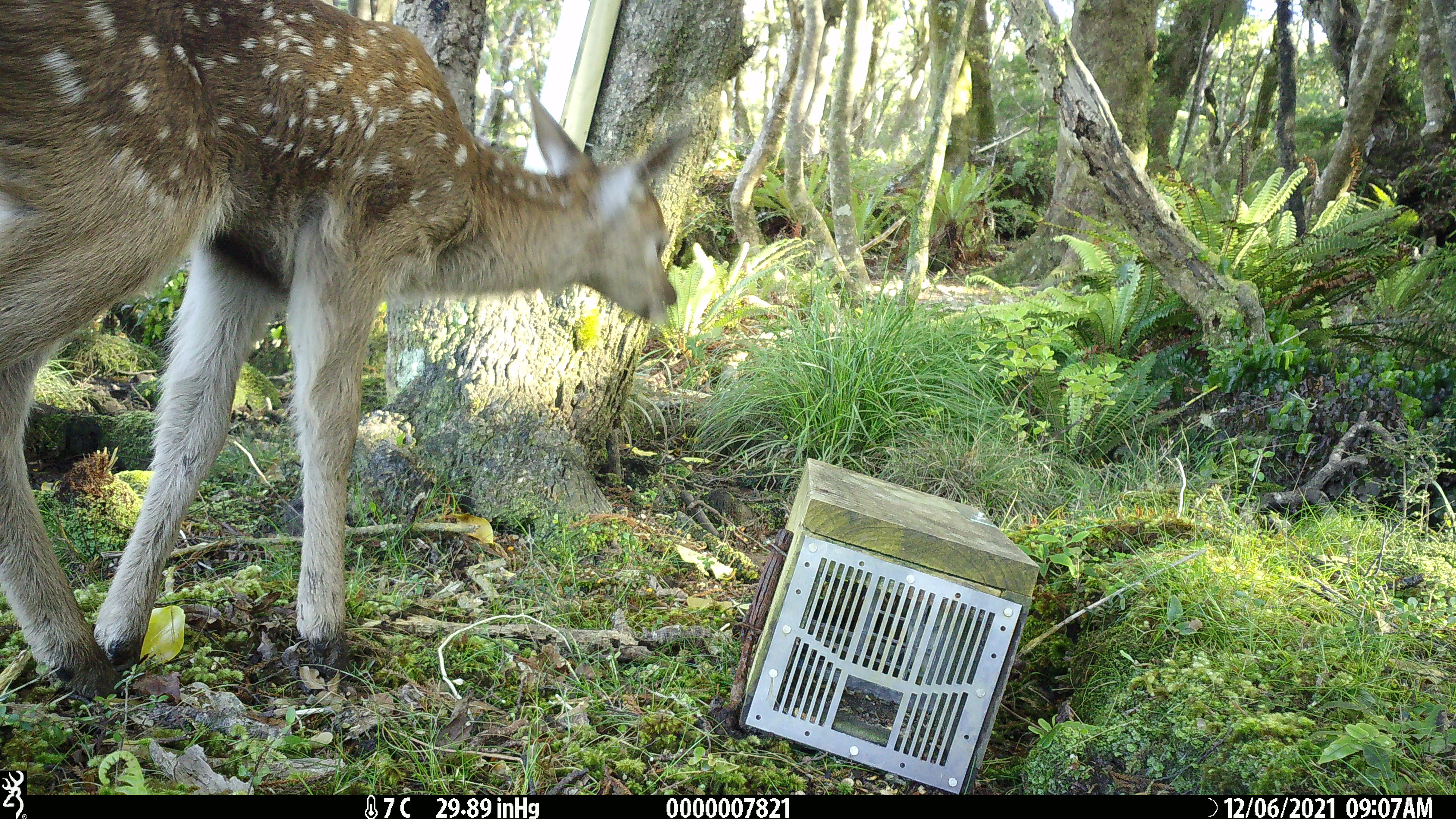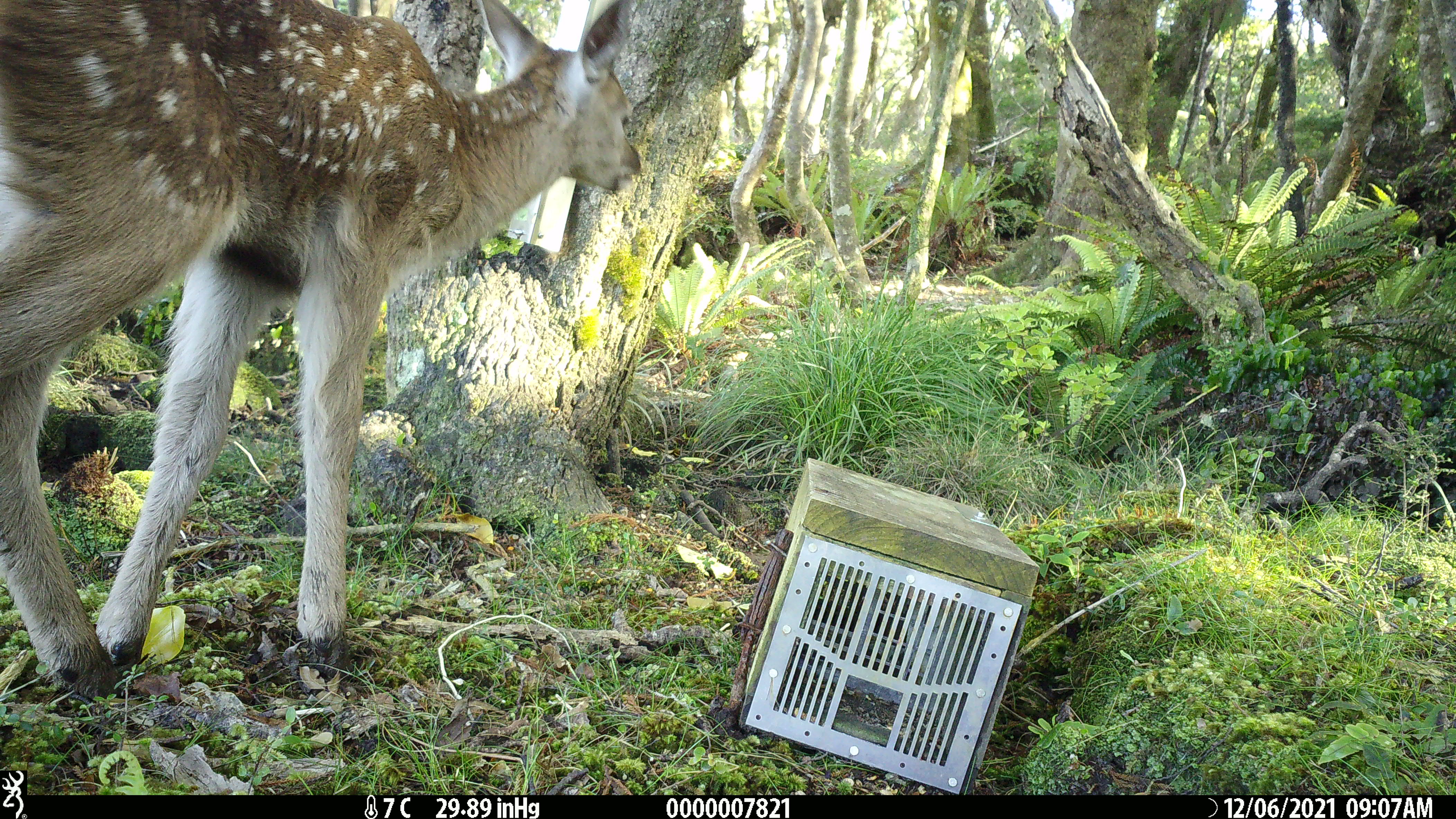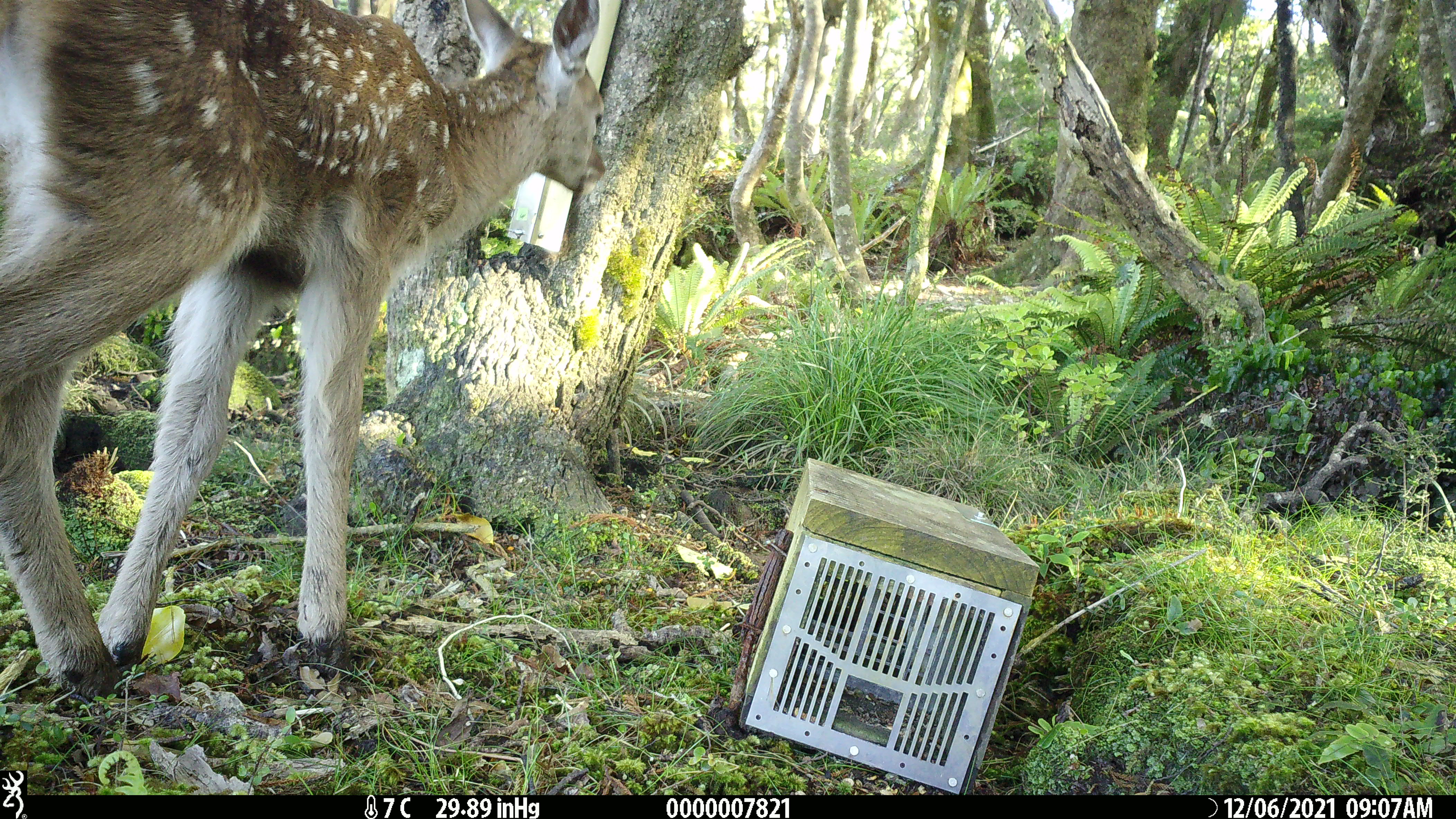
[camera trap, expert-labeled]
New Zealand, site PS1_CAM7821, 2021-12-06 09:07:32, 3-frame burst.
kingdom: Animalia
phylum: Chordata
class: Mammalia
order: Artiodactyla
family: Cervidae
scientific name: Cervidae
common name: deer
Deer (Cervidae).